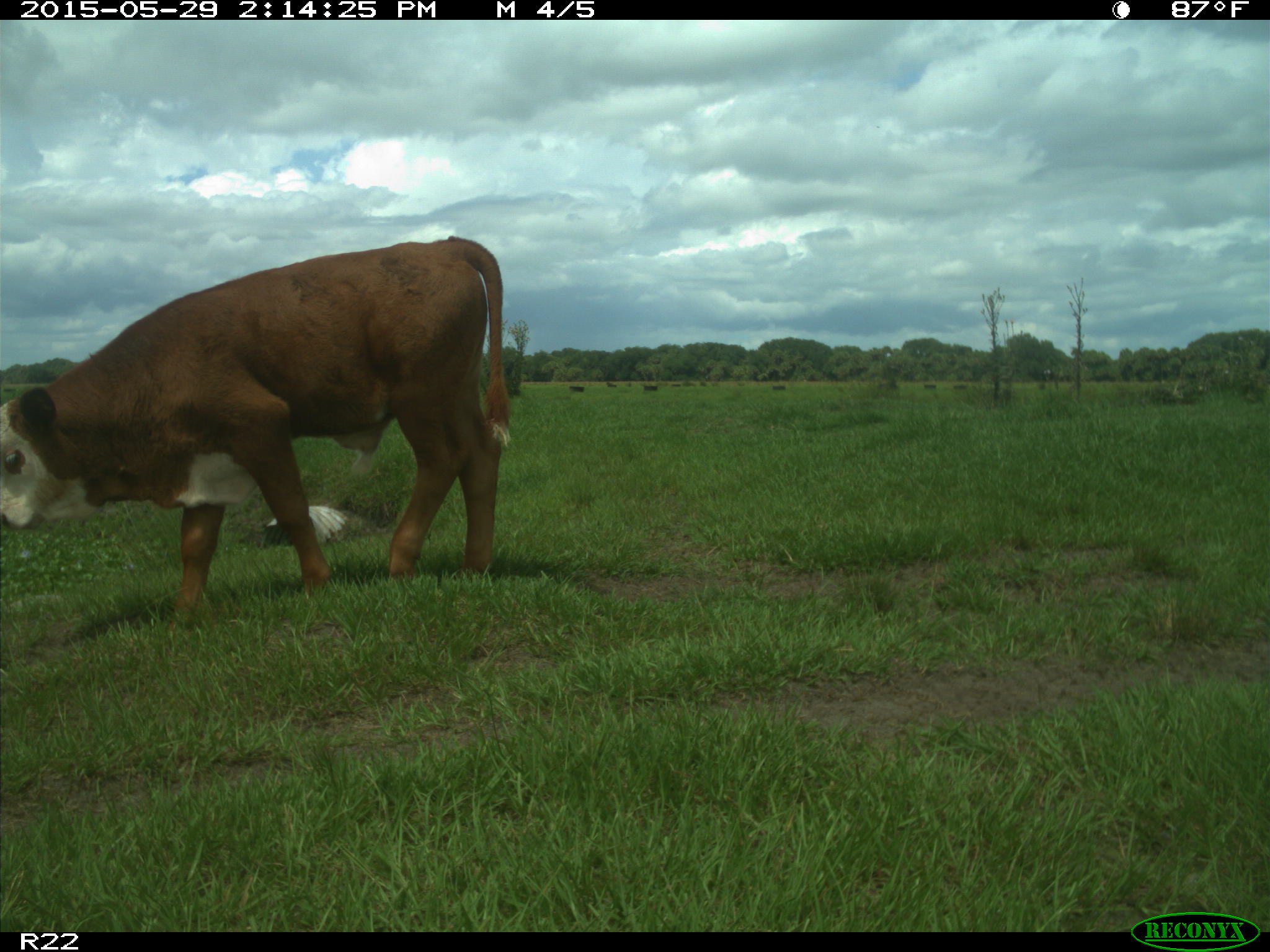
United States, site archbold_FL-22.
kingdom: Animalia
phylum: Chordata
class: Mammalia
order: Artiodactyla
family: Bovidae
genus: Bos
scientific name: Bos taurus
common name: domestic cow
Bos taurus (domestic cow).